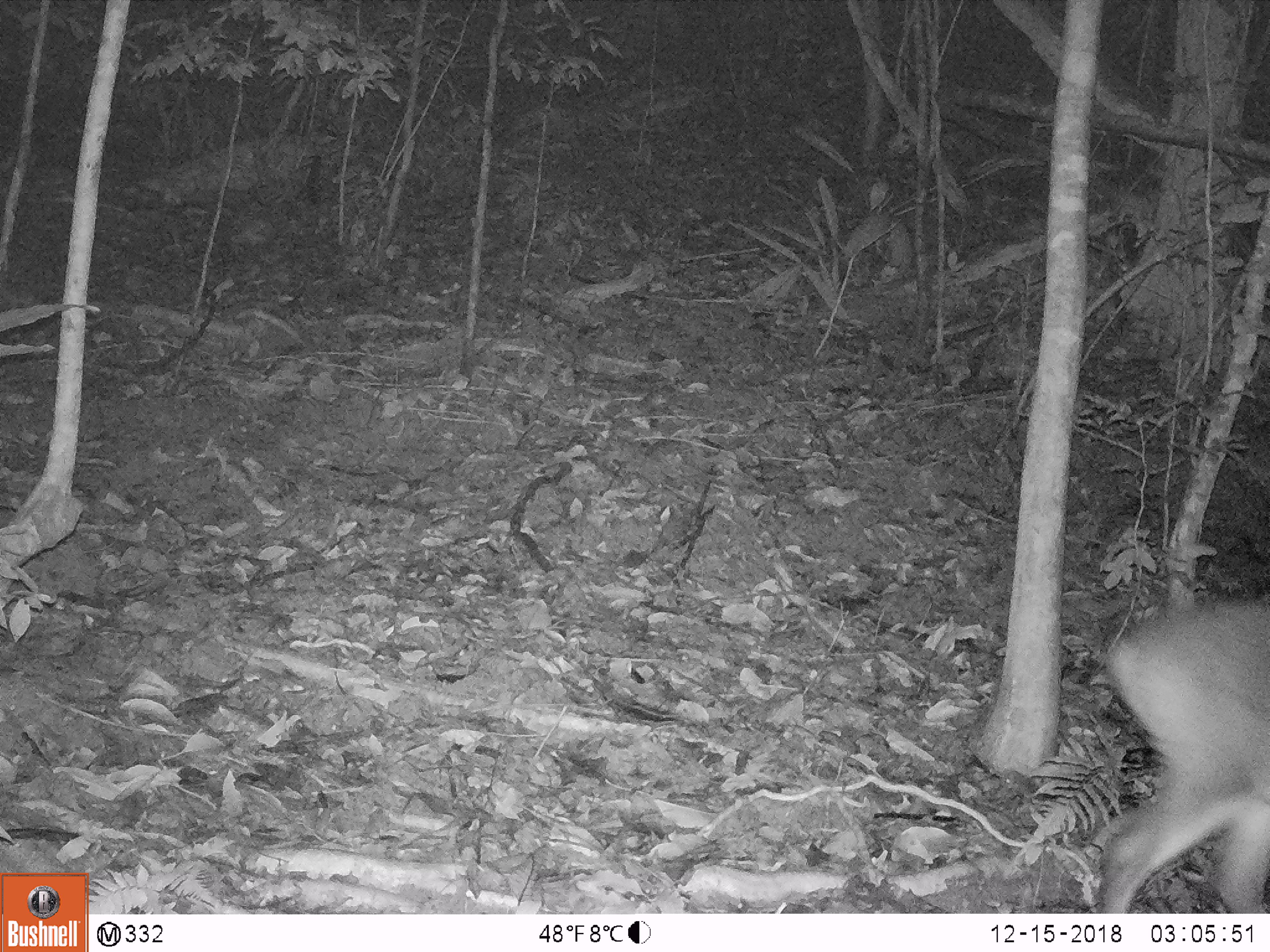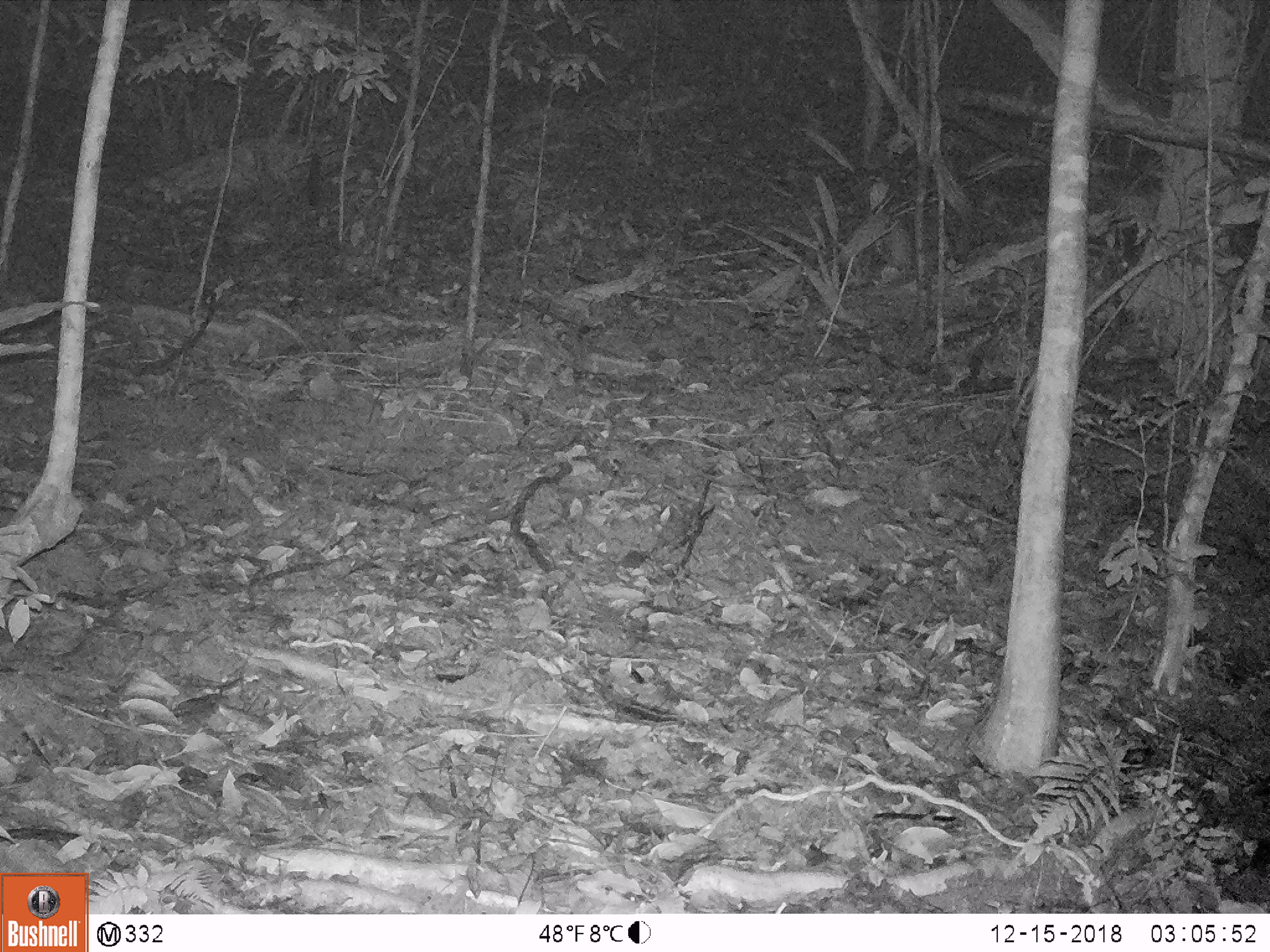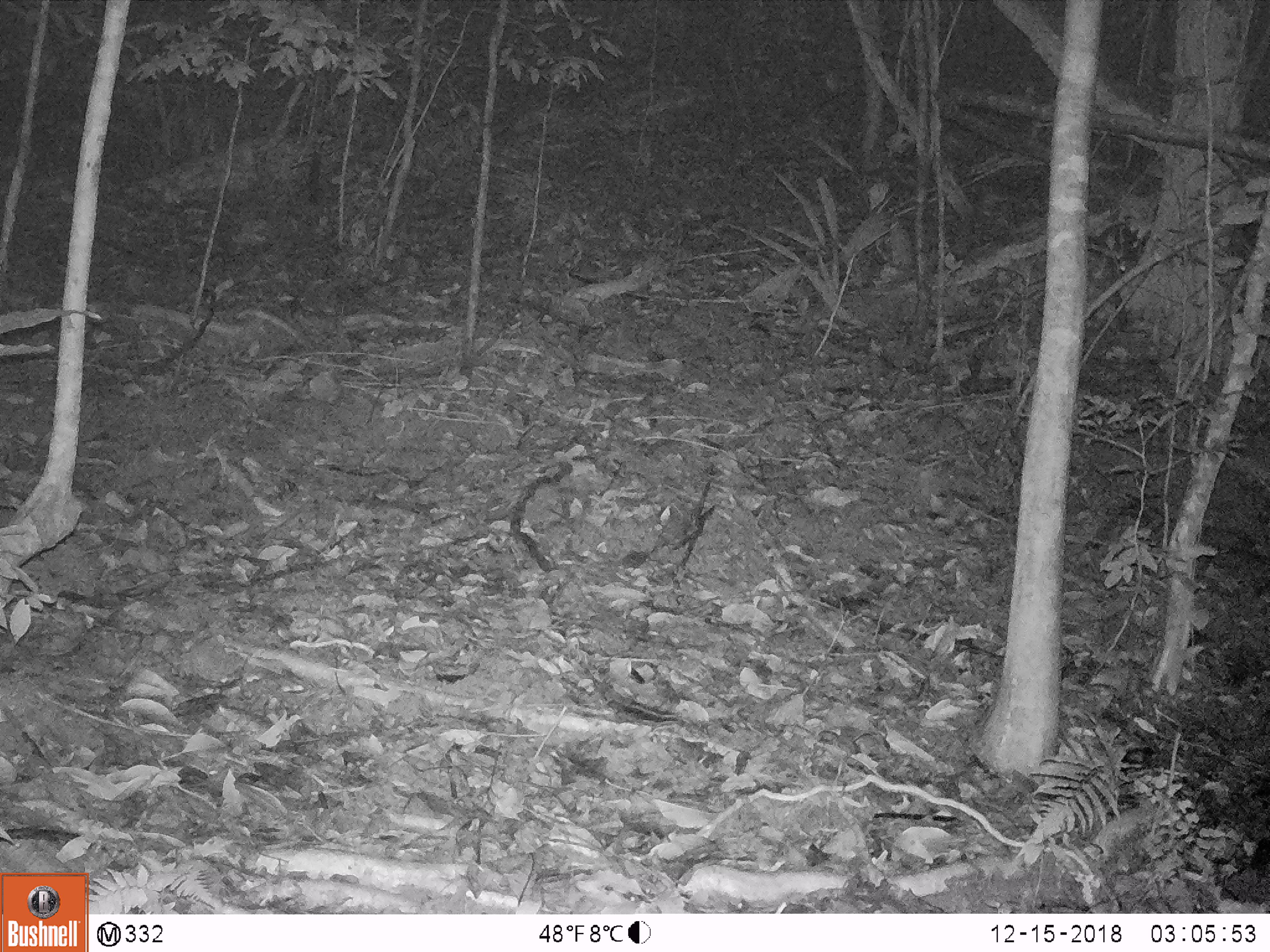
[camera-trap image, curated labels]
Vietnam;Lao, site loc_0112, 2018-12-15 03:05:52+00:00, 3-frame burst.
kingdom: Animalia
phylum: Chordata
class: Mammalia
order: Artiodactyla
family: Cervidae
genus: Muntiacus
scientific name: Muntiacus vuquangensis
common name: large-antlered muntjac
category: large antlered muntjac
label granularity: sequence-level